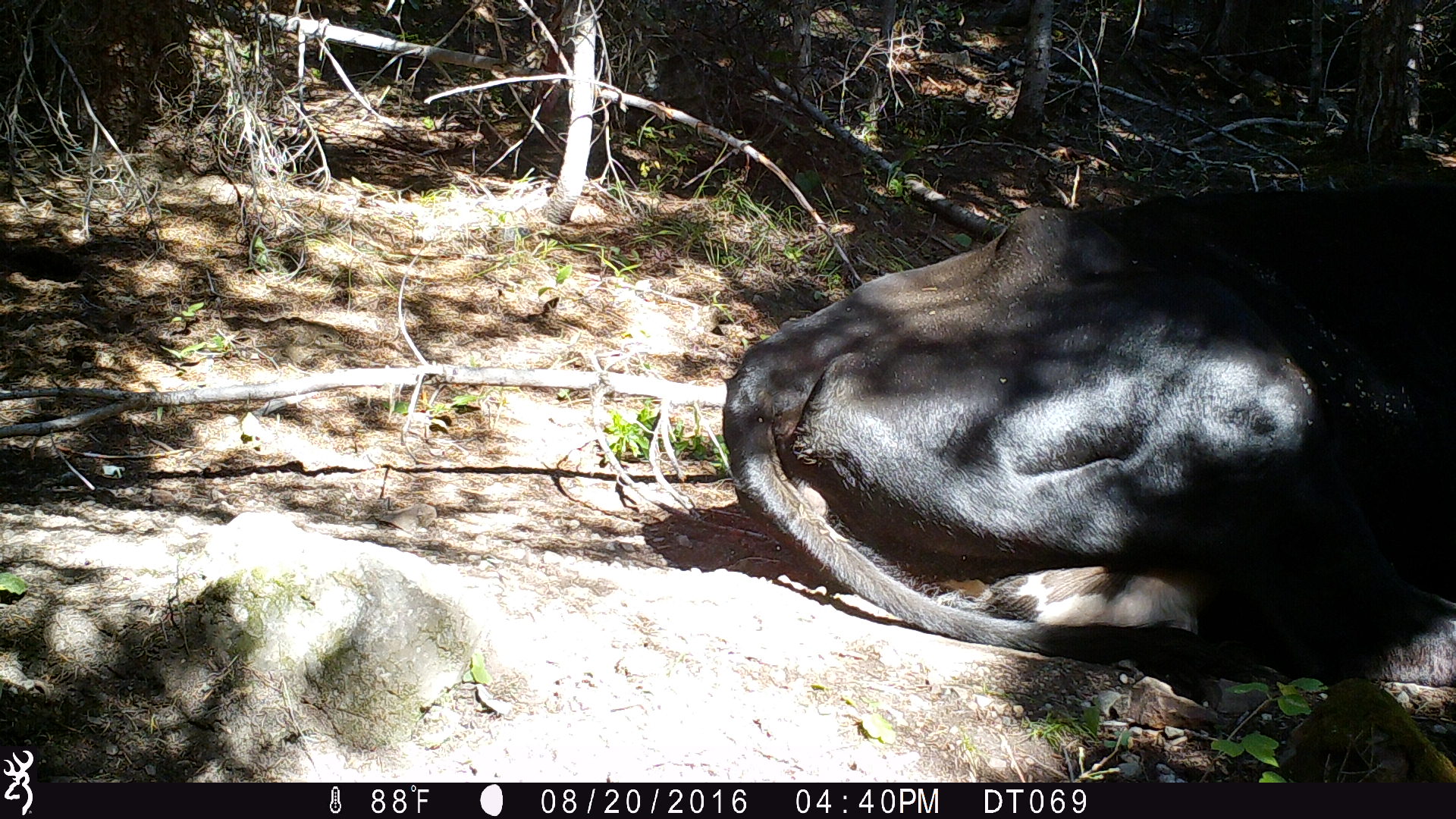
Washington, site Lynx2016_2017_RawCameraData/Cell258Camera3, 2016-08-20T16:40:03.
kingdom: Animalia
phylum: Chordata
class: Mammalia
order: Artiodactyla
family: Bovidae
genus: Bos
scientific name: Bos taurus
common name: domestic cattle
Domestic cattle (Bos taurus). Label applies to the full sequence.